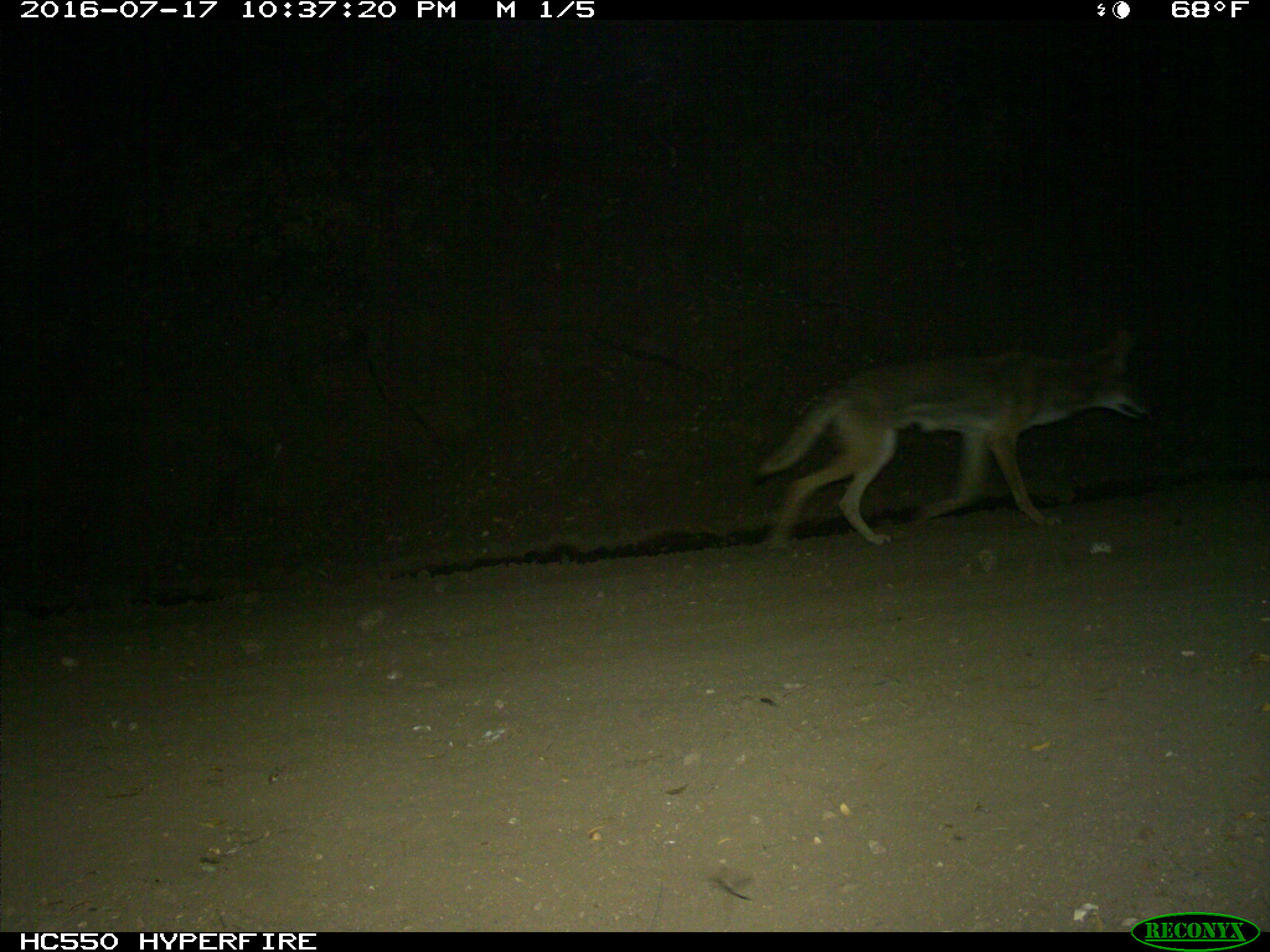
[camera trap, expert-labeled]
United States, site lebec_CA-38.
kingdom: Animalia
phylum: Chordata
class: Mammalia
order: Carnivora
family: Canidae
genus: Canis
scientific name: Canis latrans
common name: coyote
Canis latrans (coyote).